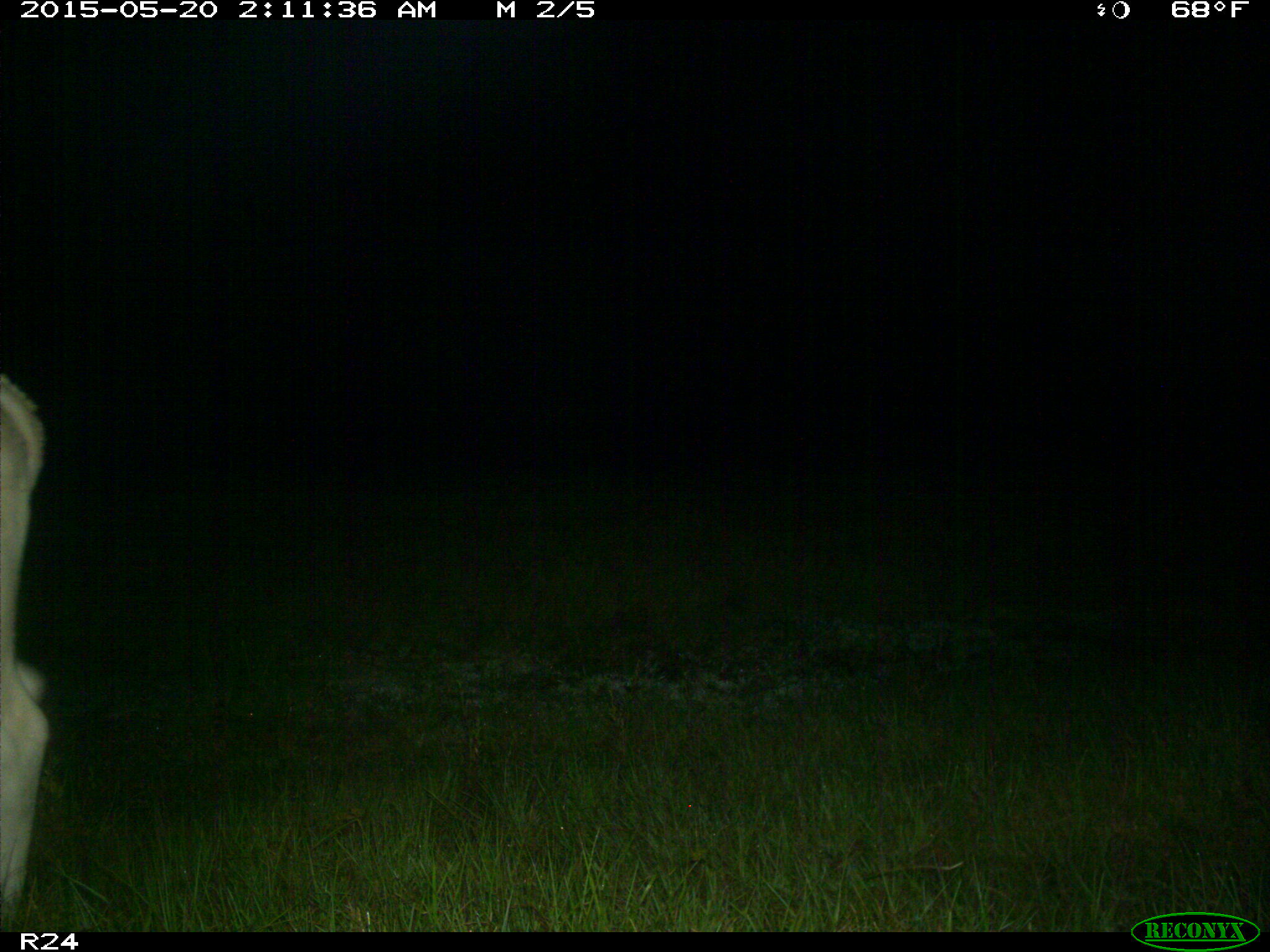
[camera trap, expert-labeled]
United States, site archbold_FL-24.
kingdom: Animalia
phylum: Chordata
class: Mammalia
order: Artiodactyla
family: Bovidae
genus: Bos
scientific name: Bos taurus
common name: domestic cow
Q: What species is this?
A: Bos taurus (domestic cow).